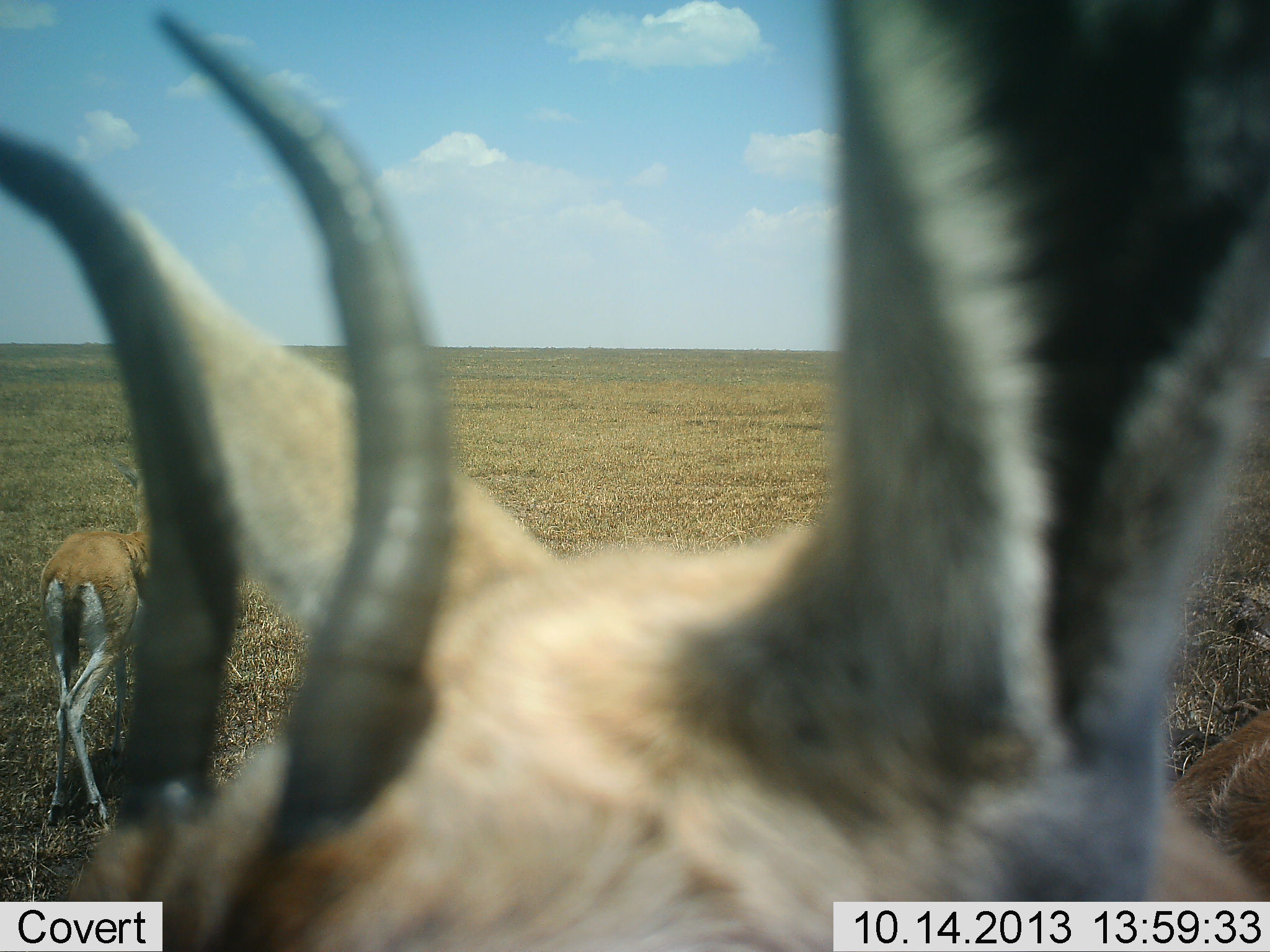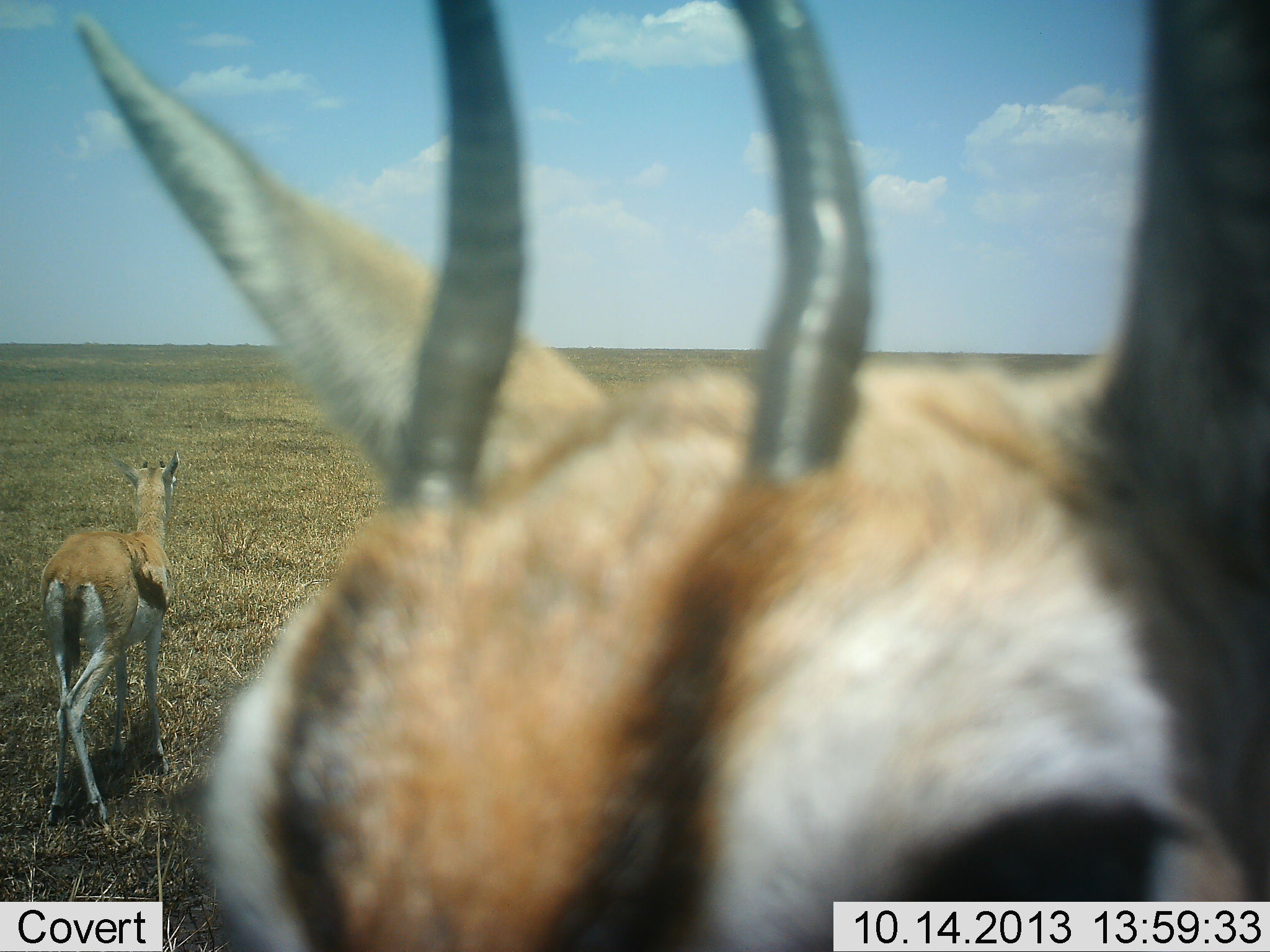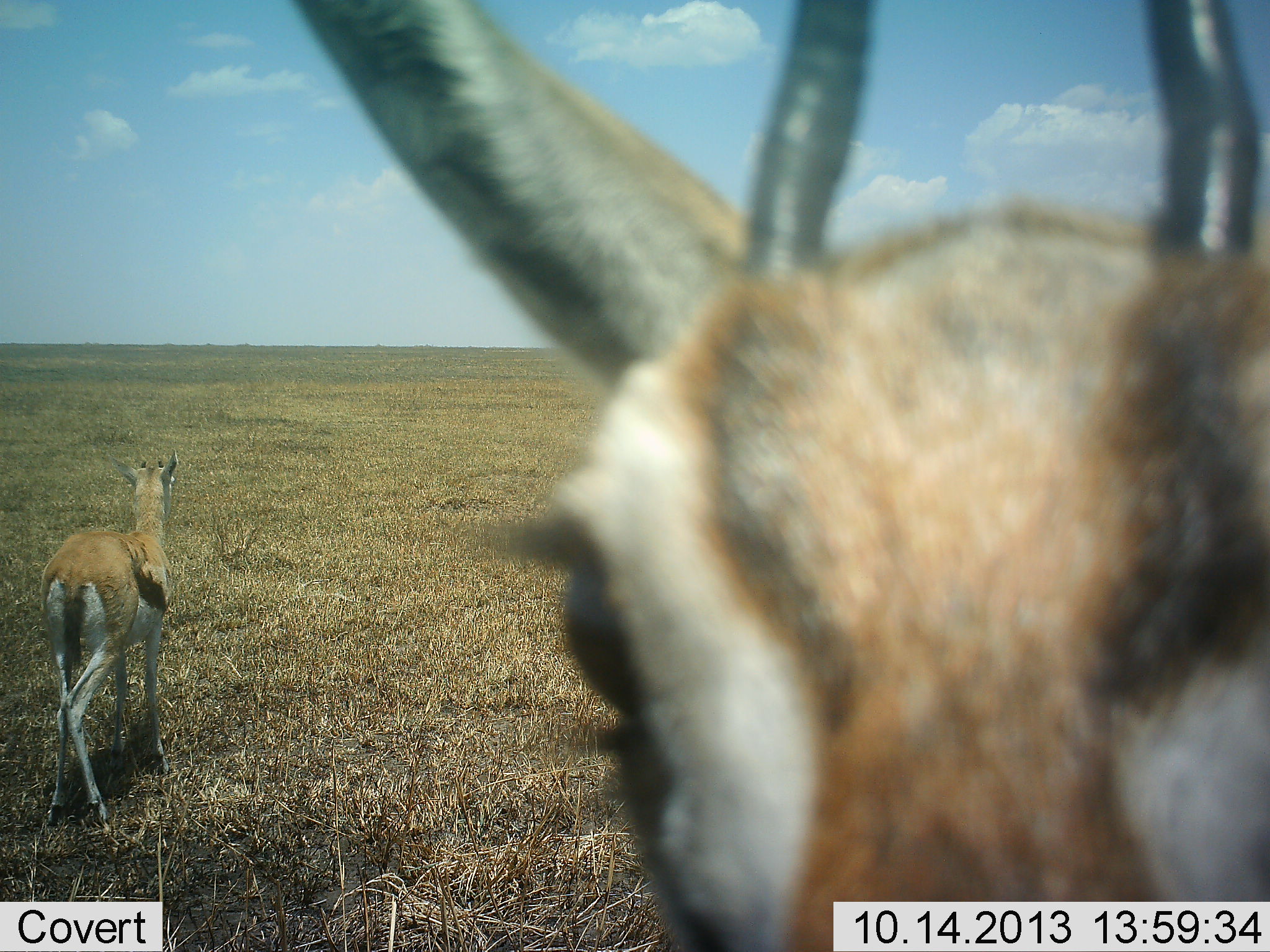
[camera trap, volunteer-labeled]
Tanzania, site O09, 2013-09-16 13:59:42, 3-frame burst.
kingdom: Animalia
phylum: Chordata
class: Mammalia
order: Artiodactyla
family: Bovidae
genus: Eudorcas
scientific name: Eudorcas thomsonii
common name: thomson's gazelle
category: gazellethomsons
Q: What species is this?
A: Gazellethomsons (thomson's gazelle) (Eudorcas thomsonii).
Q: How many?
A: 2.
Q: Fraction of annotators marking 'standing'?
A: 100%.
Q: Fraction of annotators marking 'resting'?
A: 0%.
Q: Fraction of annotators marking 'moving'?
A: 20%.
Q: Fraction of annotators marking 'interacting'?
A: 0%.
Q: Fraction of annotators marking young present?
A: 10%.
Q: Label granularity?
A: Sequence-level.